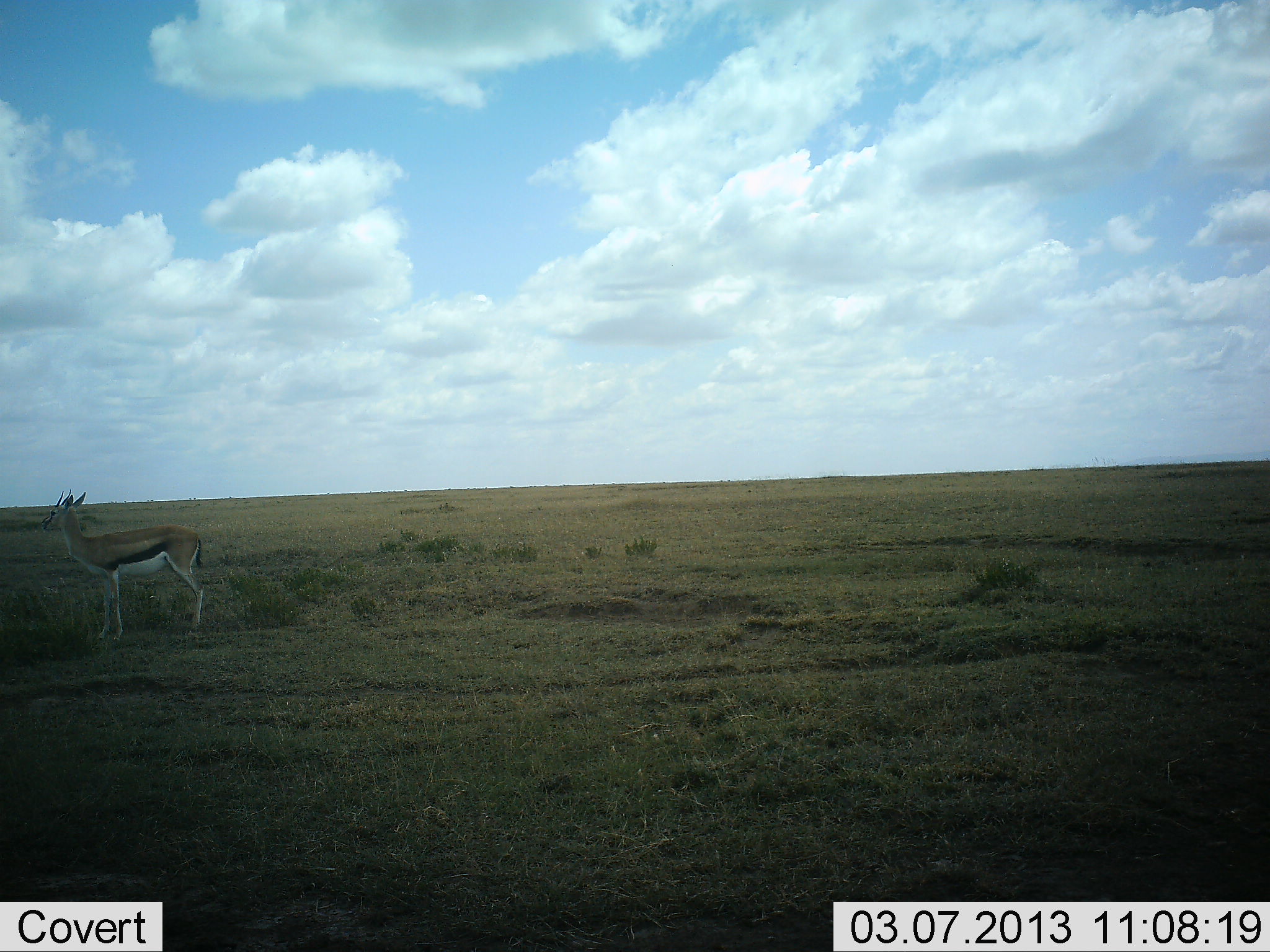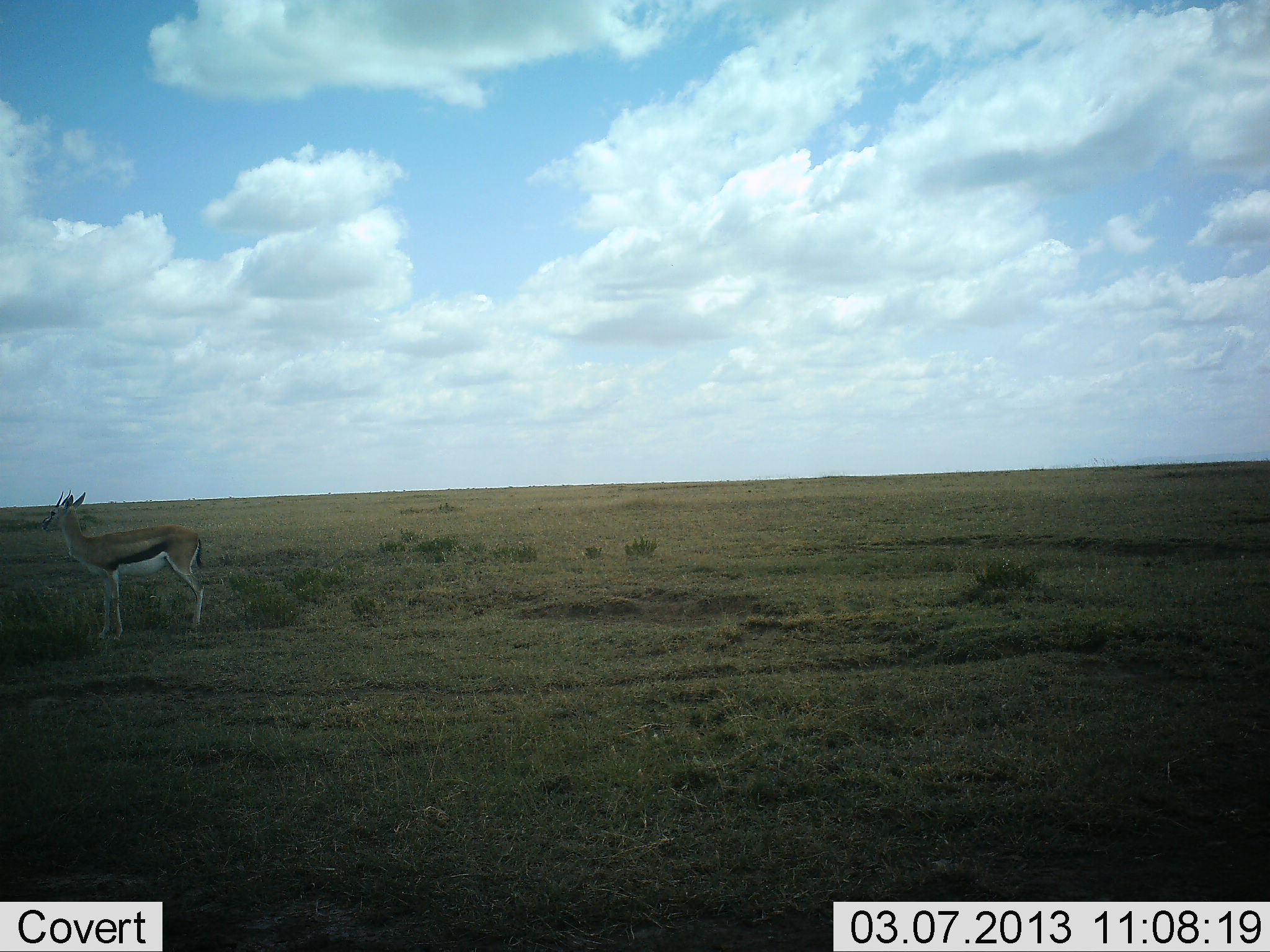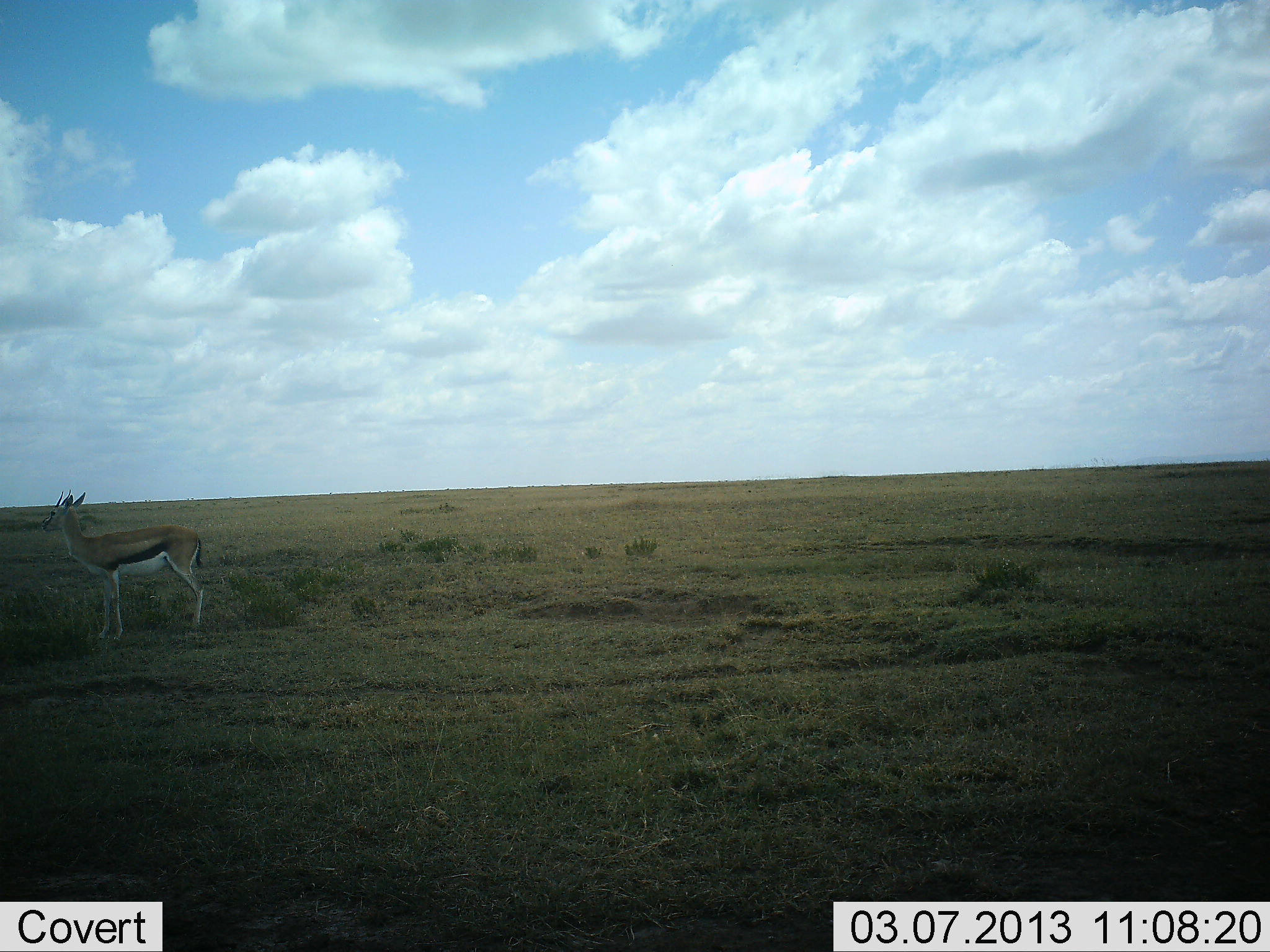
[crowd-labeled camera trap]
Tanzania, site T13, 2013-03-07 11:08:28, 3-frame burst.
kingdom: Animalia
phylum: Chordata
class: Mammalia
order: Artiodactyla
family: Bovidae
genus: Eudorcas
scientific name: Eudorcas thomsonii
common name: thomson's gazelle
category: gazellethomsons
Gazellethomsons (thomson's gazelle) (Eudorcas thomsonii), count 1. Behavior (volunteer vote fractions): standing 100%, resting 0%, moving 0%, interacting 0%. Young present (vote fraction): 0%. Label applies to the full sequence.